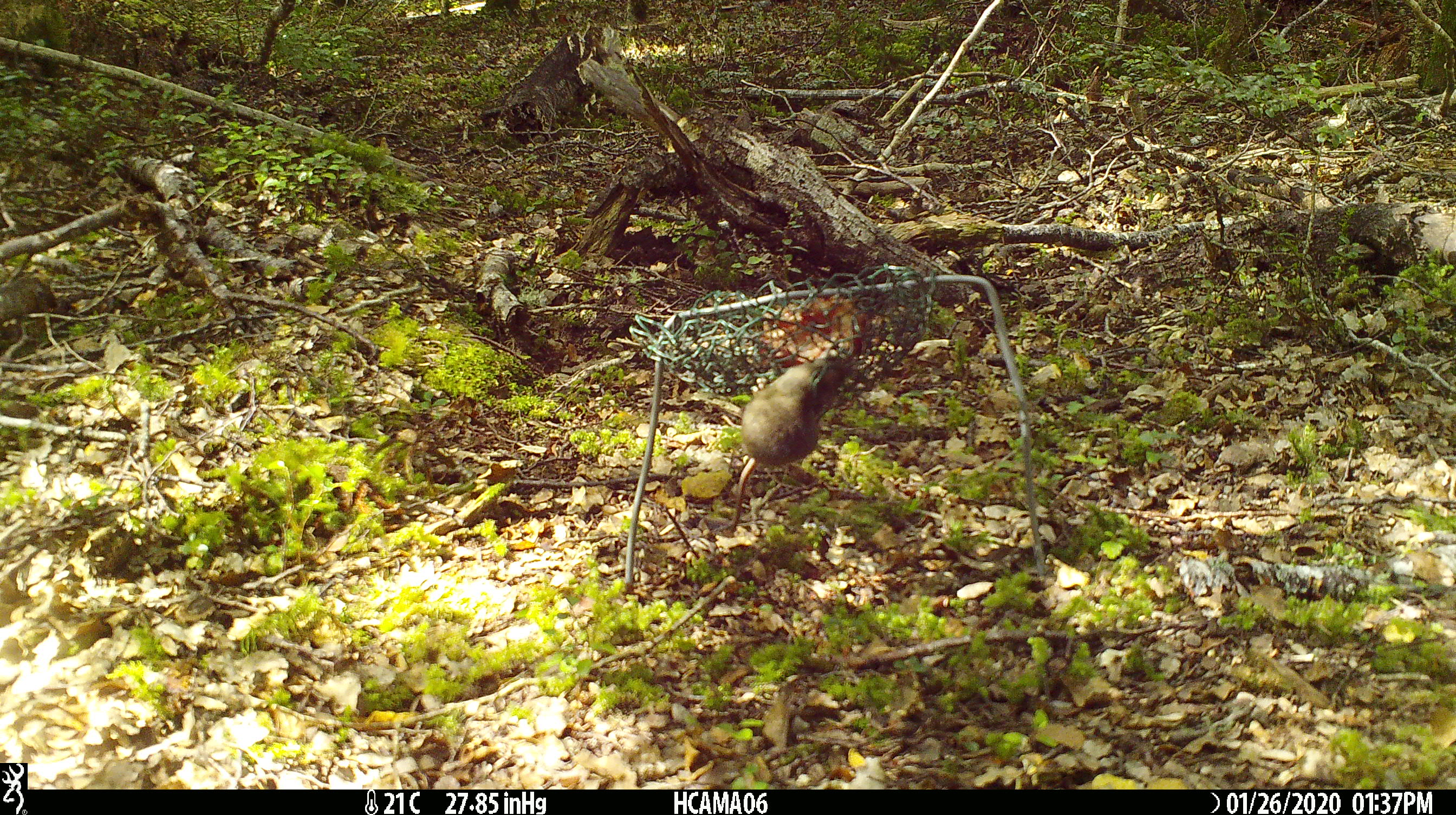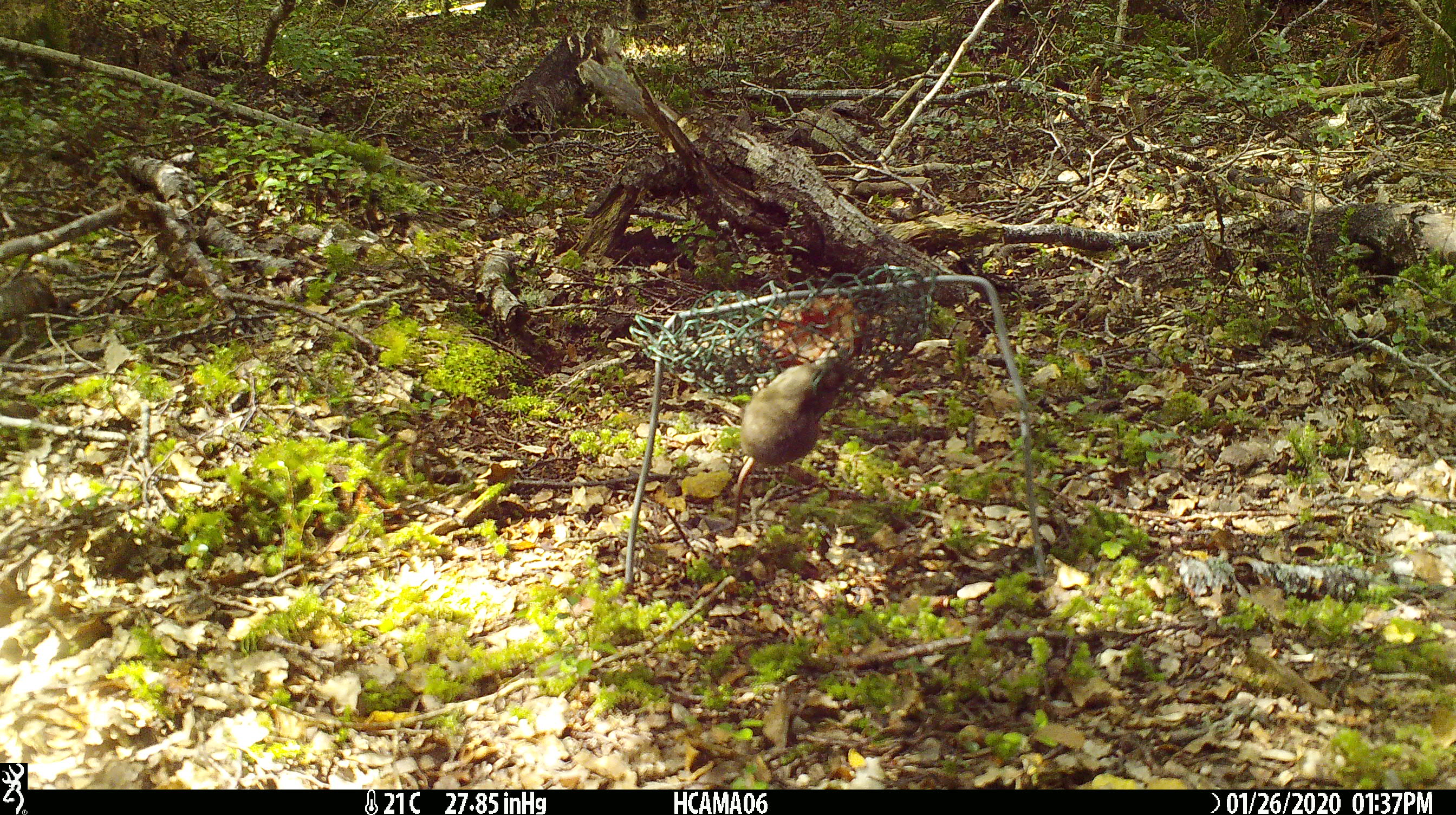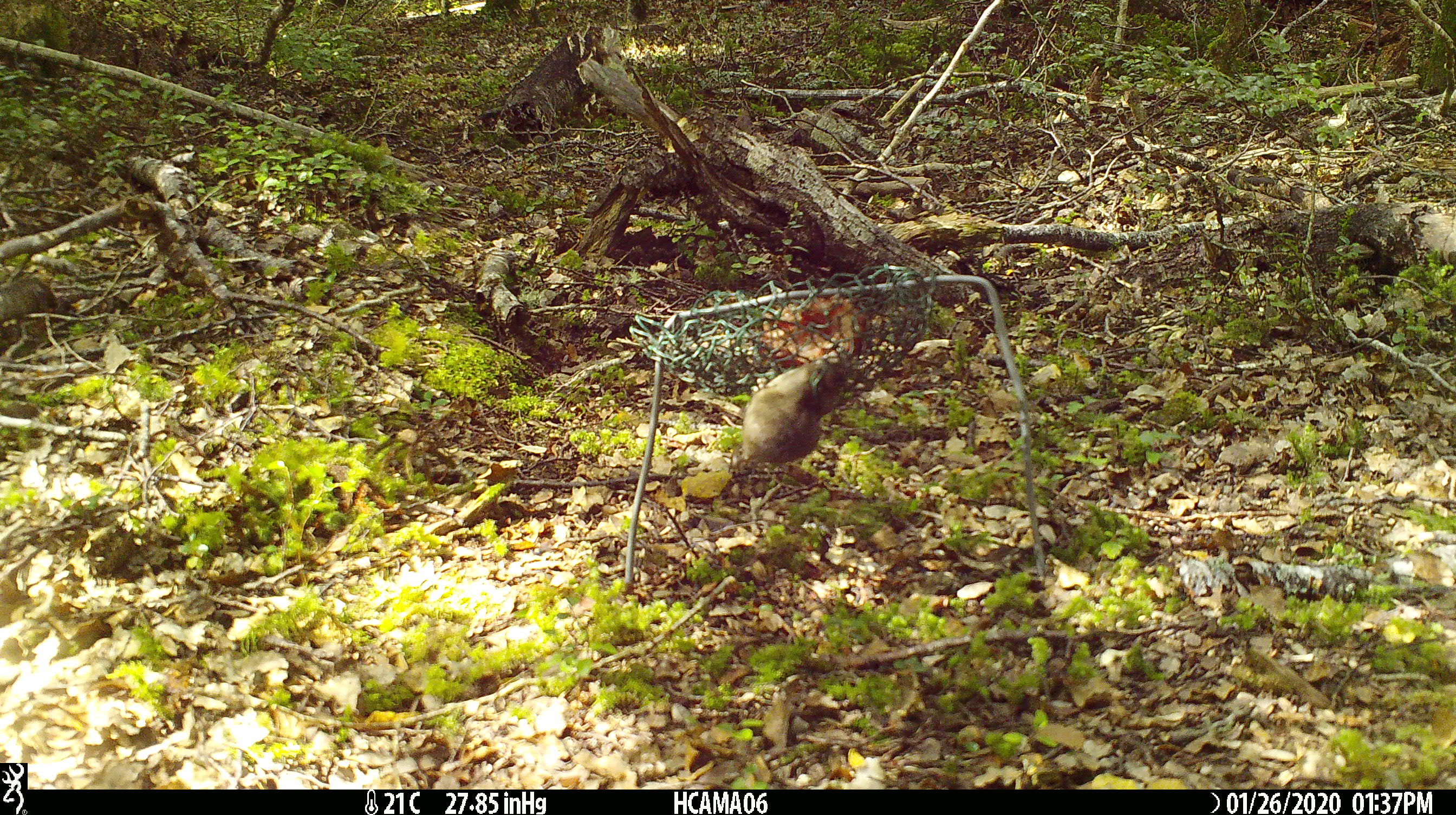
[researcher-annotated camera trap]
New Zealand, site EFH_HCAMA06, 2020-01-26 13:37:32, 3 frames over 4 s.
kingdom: Animalia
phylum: Chordata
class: Mammalia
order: Rodentia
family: Muridae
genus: Mus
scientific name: Mus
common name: mouse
Mouse (Mus).